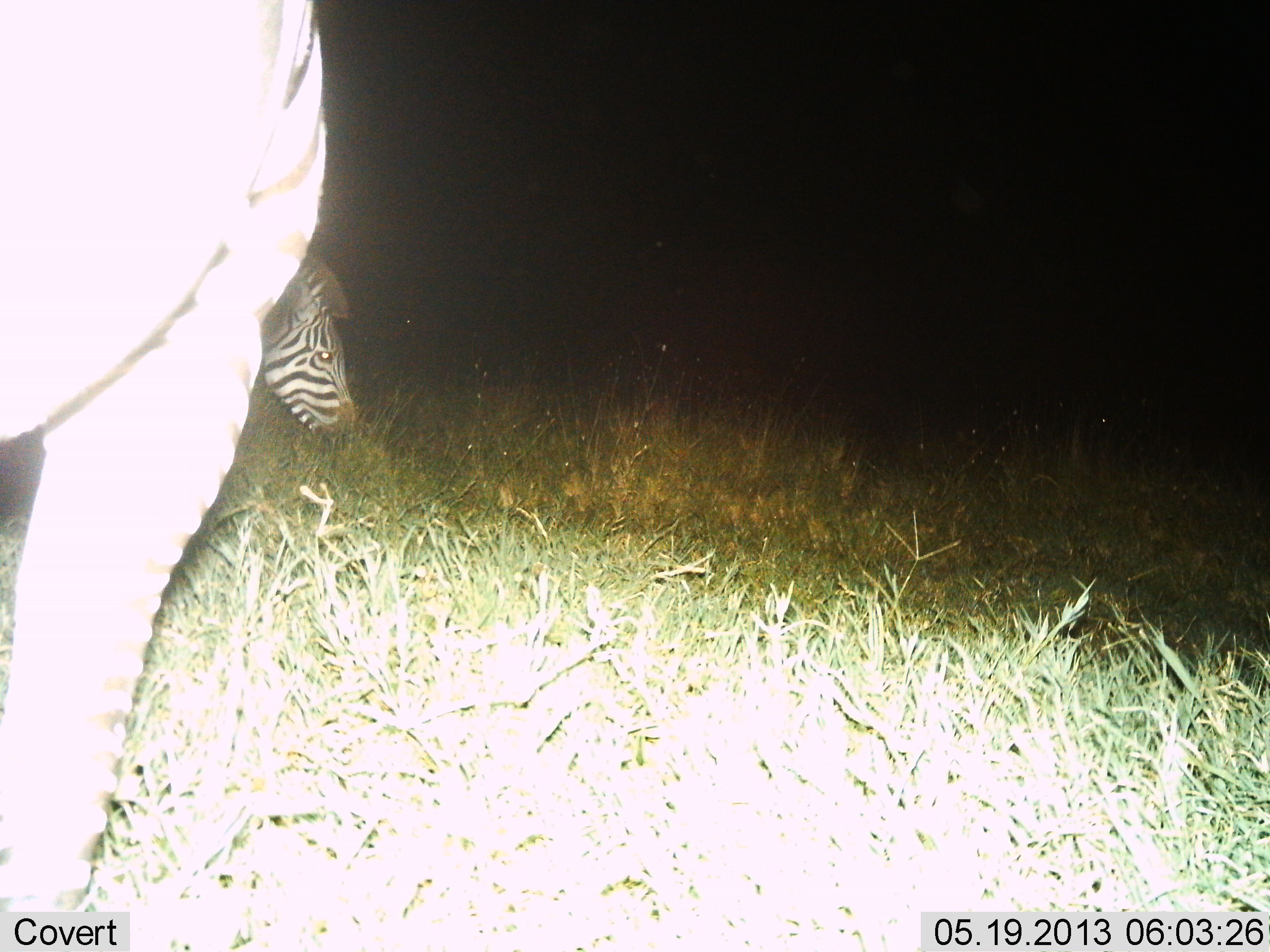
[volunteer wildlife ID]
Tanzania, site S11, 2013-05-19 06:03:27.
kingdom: Animalia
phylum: Chordata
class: Mammalia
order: Perissodactyla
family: Equidae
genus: Equus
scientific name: Equus quagga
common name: plains zebra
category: zebra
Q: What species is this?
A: Zebra (plains zebra) (Equus quagga).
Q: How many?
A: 2.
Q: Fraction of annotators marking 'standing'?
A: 70%.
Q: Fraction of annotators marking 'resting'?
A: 0%.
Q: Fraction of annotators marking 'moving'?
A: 0%.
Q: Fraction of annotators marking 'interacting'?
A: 0%.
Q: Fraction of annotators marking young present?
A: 0%.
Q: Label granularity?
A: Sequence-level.